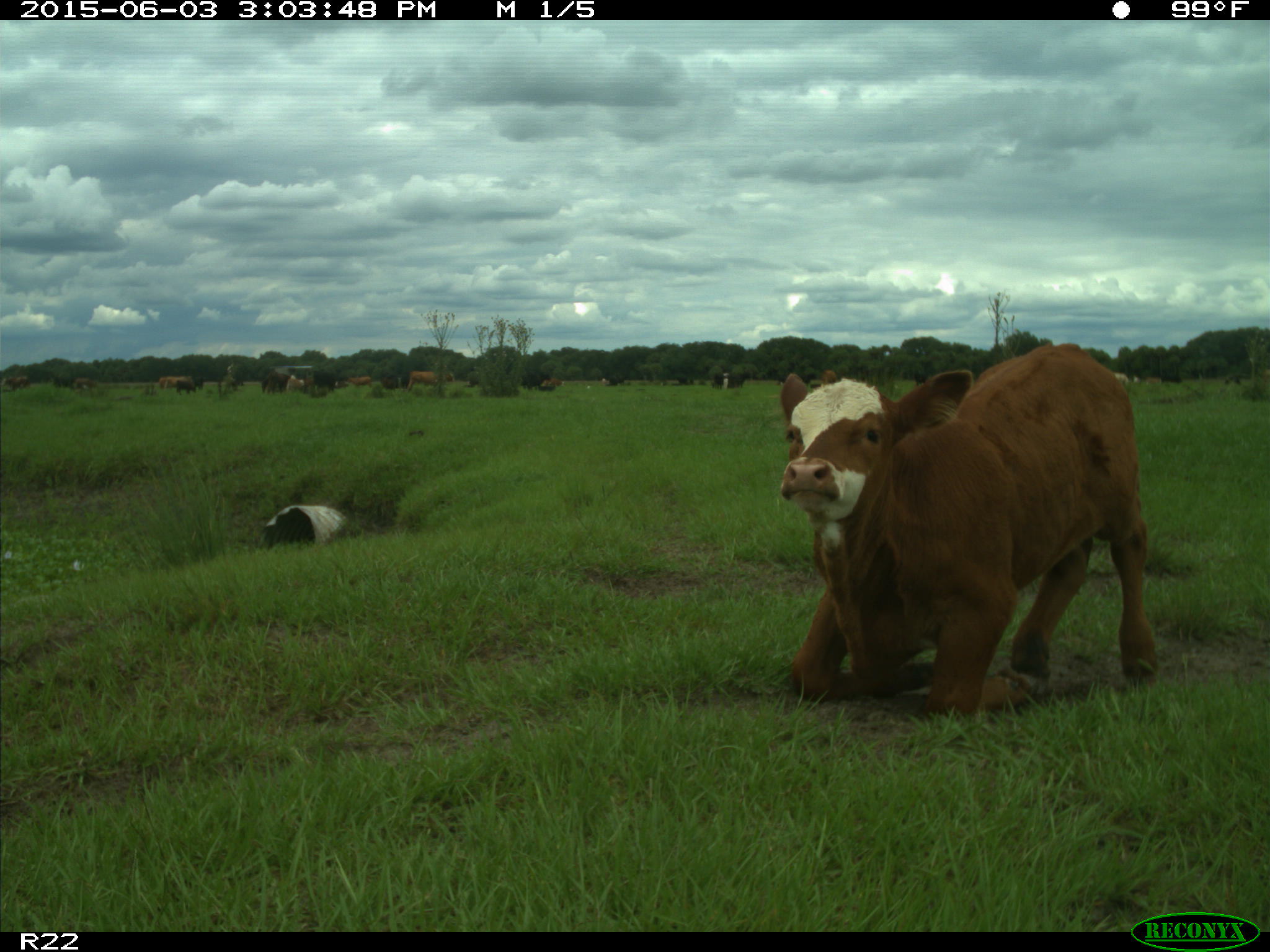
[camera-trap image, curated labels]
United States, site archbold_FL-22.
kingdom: Animalia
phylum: Chordata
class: Mammalia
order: Artiodactyla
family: Bovidae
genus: Bos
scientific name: Bos taurus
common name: domestic cow